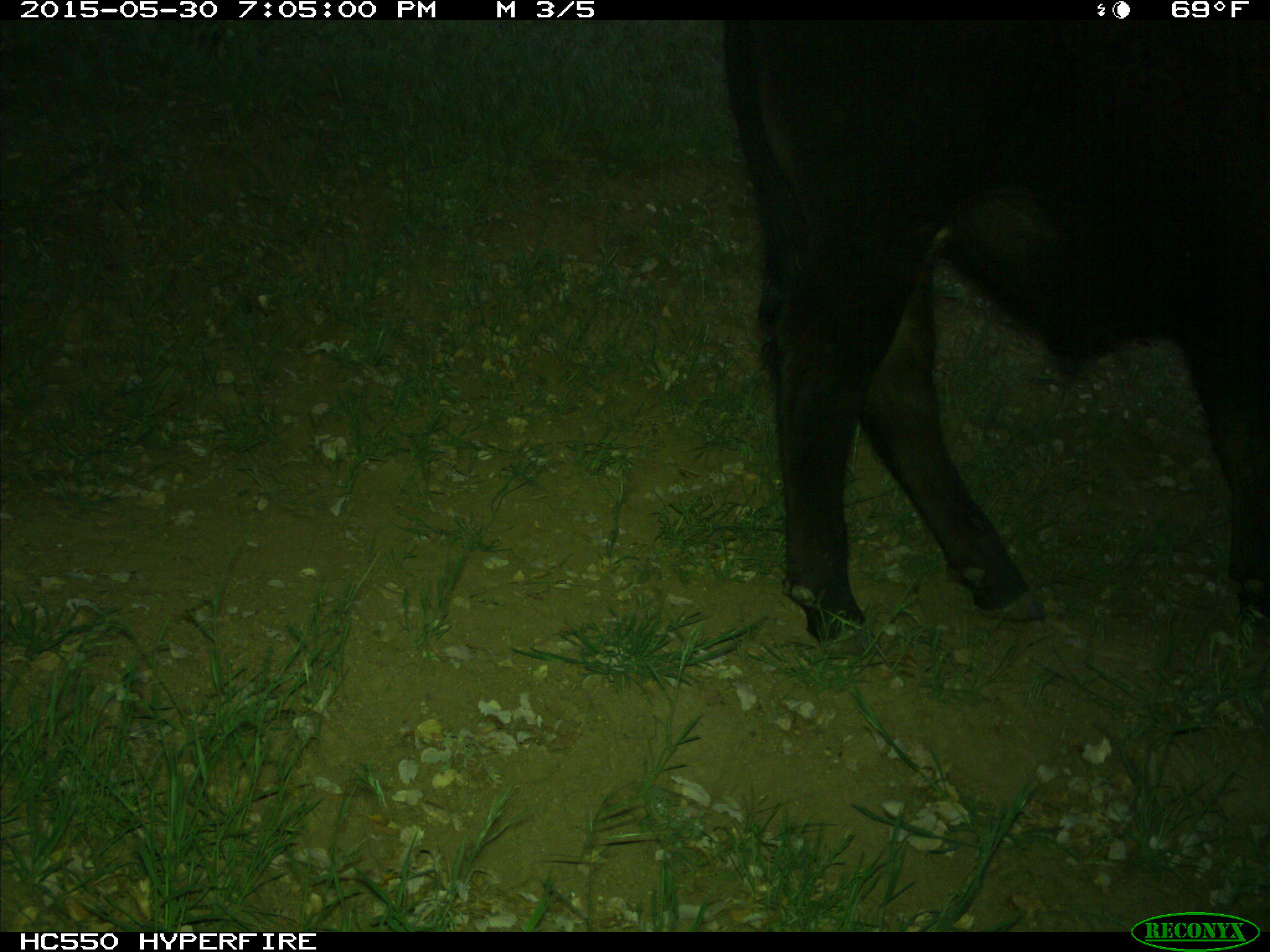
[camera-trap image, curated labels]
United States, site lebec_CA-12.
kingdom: Animalia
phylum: Chordata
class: Mammalia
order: Artiodactyla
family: Bovidae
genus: Bos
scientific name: Bos taurus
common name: domestic cow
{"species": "Bos taurus (domestic cow)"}